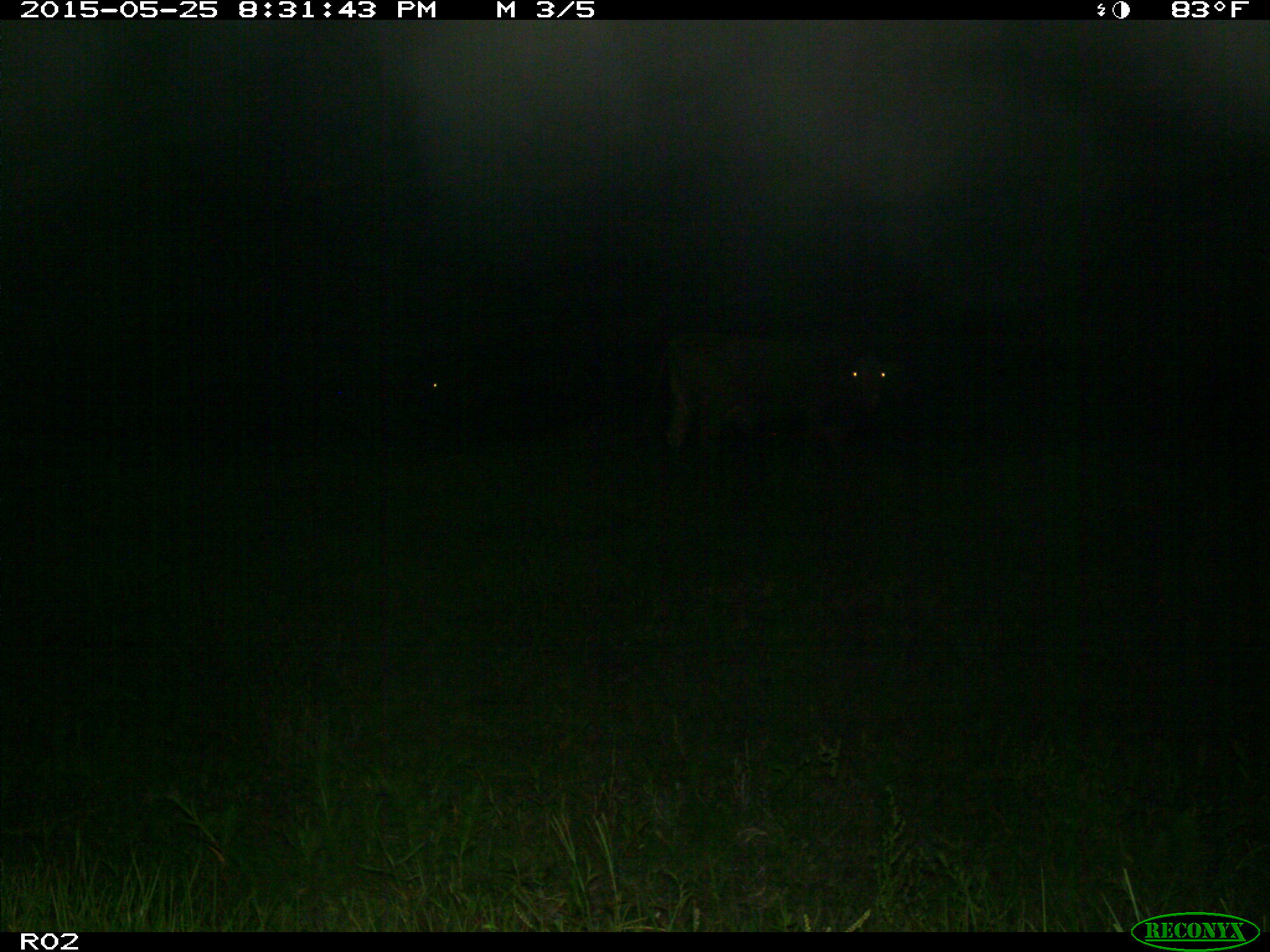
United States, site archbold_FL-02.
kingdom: Animalia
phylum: Chordata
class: Mammalia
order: Artiodactyla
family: Bovidae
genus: Bos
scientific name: Bos taurus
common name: domestic cow